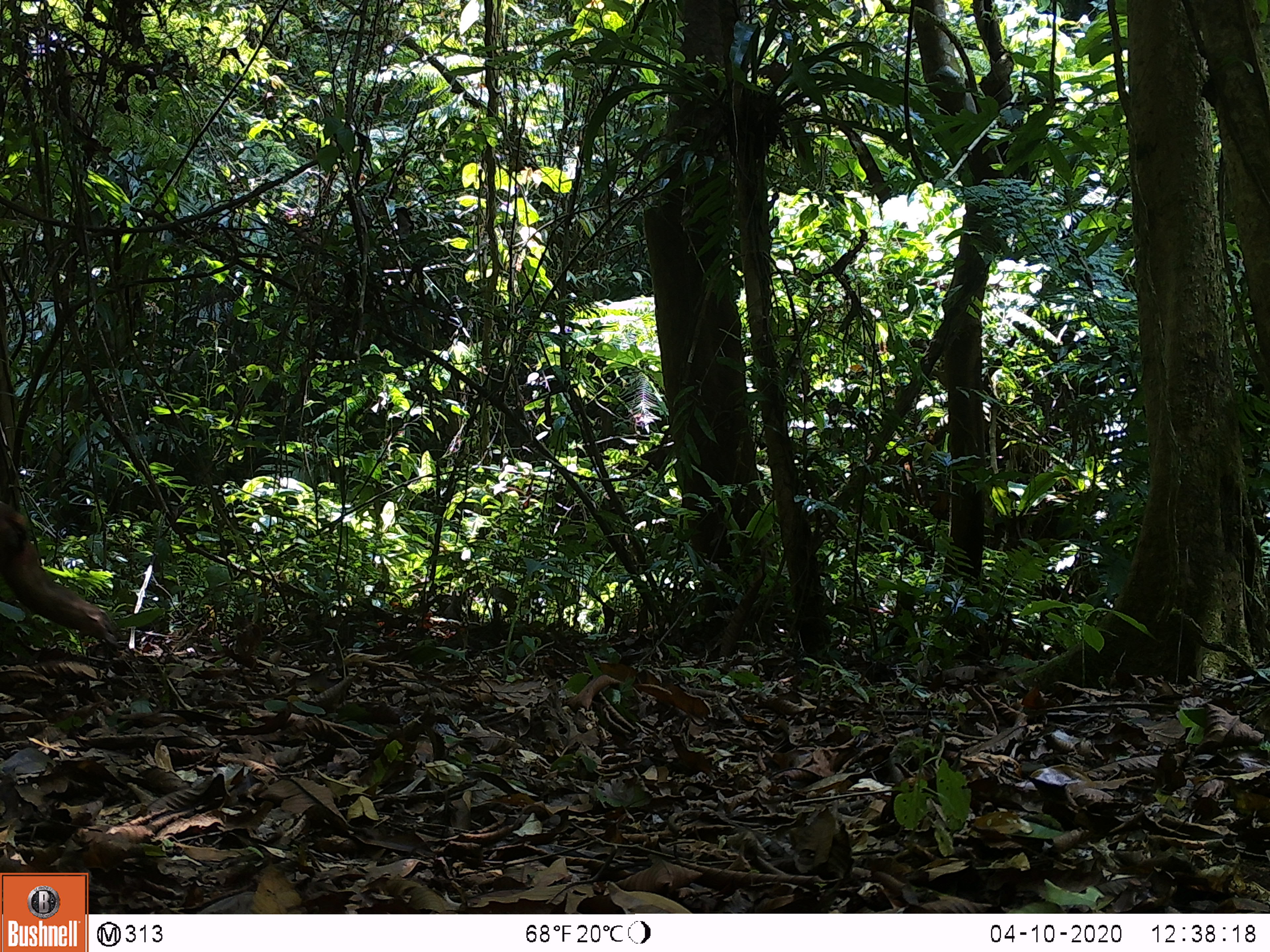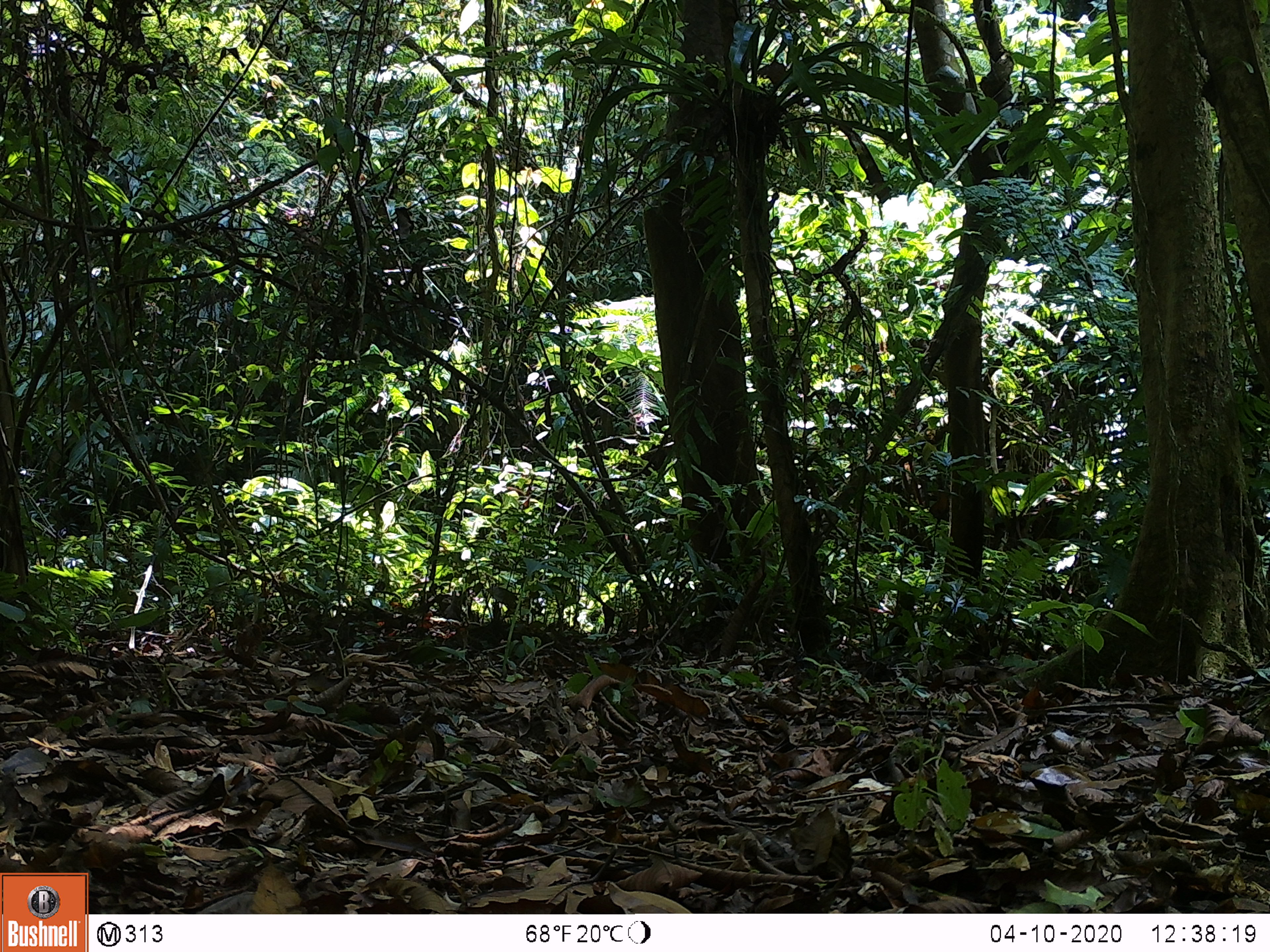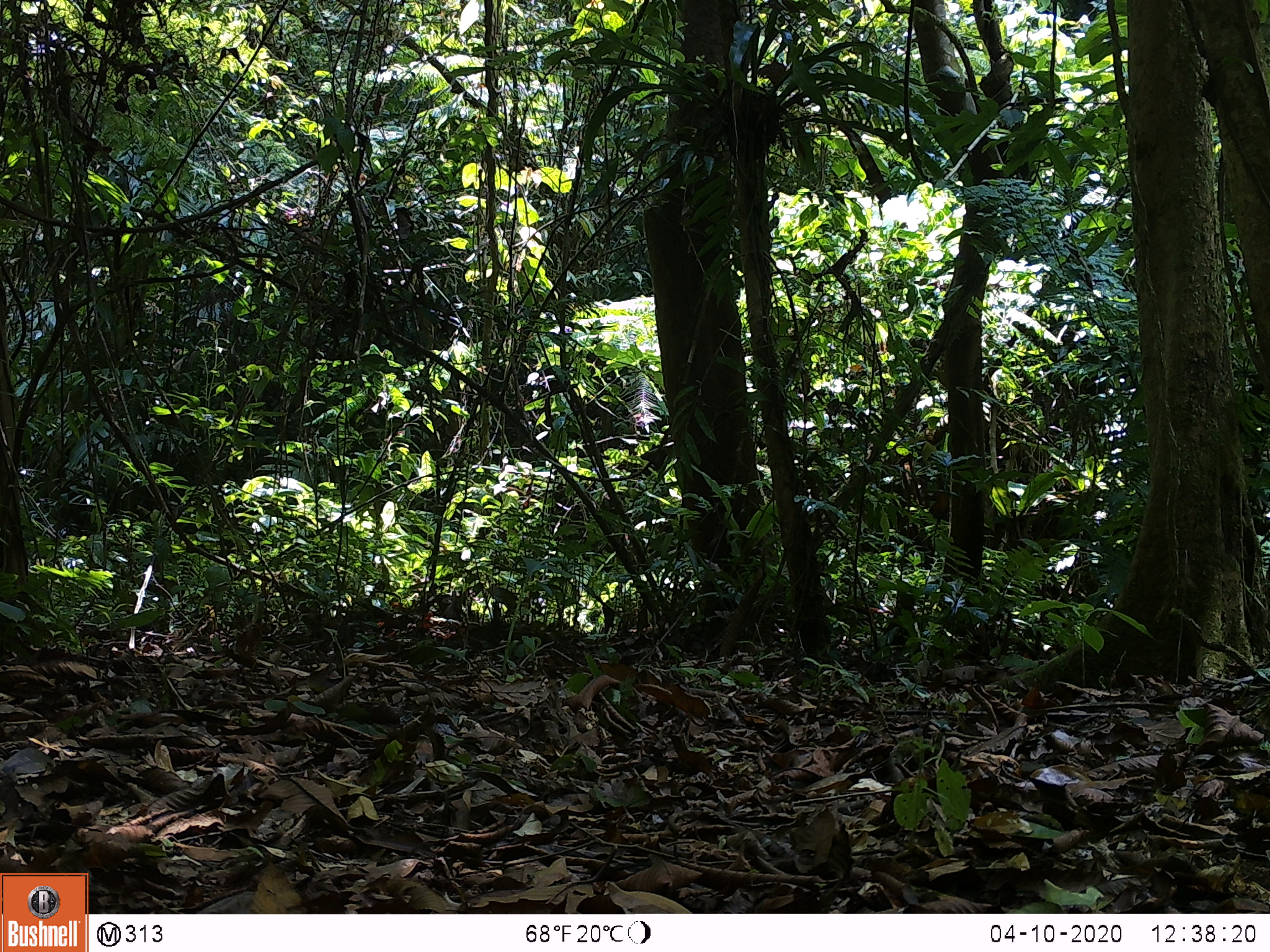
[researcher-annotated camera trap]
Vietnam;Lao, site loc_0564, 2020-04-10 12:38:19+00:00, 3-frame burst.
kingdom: Animalia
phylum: Chordata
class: Mammalia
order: Primates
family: Cercopithecidae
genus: Macaca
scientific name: Macaca arctoides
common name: stump-tailed macaque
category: stump tailed macaque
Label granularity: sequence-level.